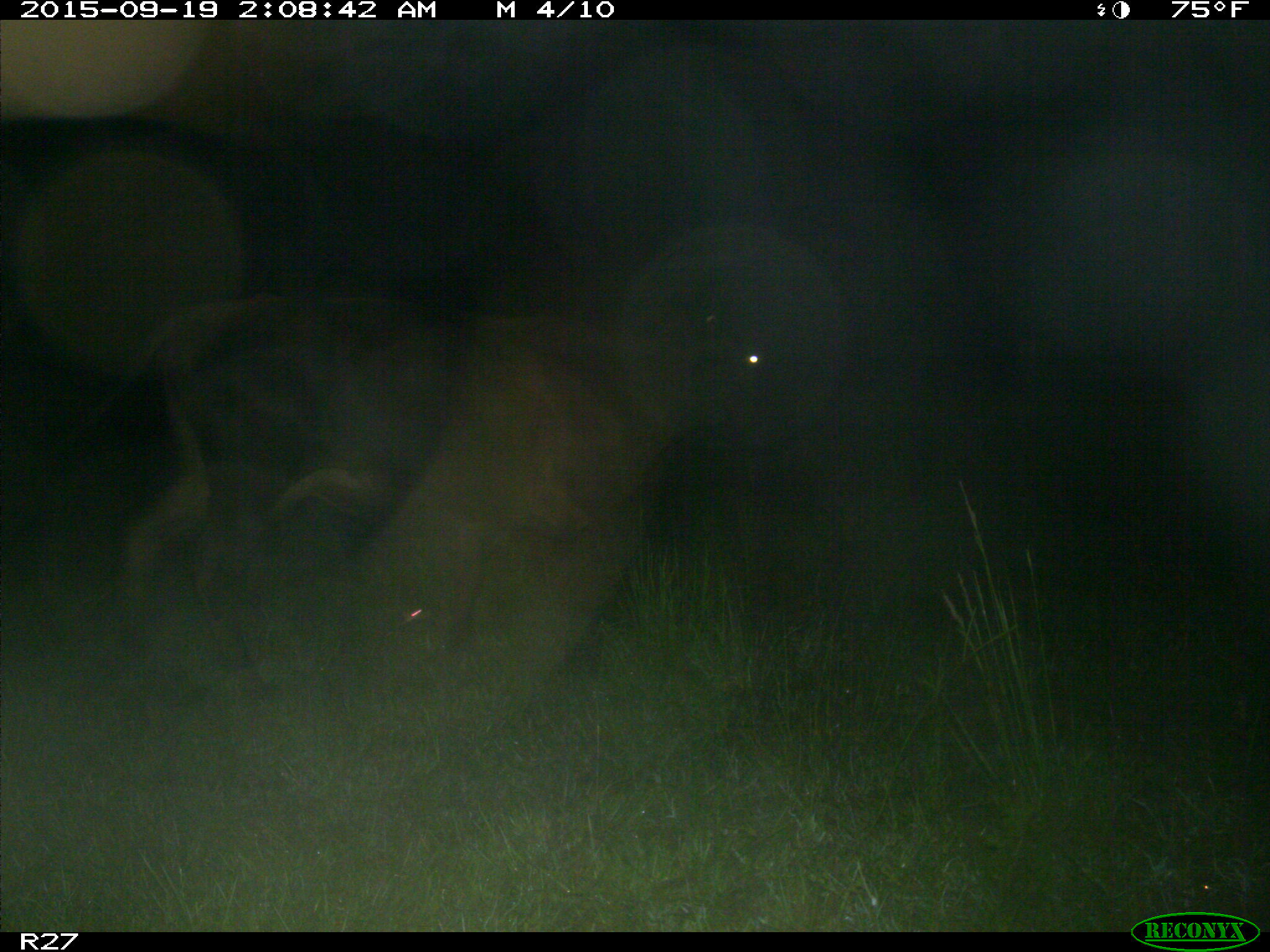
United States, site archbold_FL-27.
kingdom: Animalia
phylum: Chordata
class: Mammalia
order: Artiodactyla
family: Bovidae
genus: Bos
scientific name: Bos taurus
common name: domestic cow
Bos taurus (domestic cow).